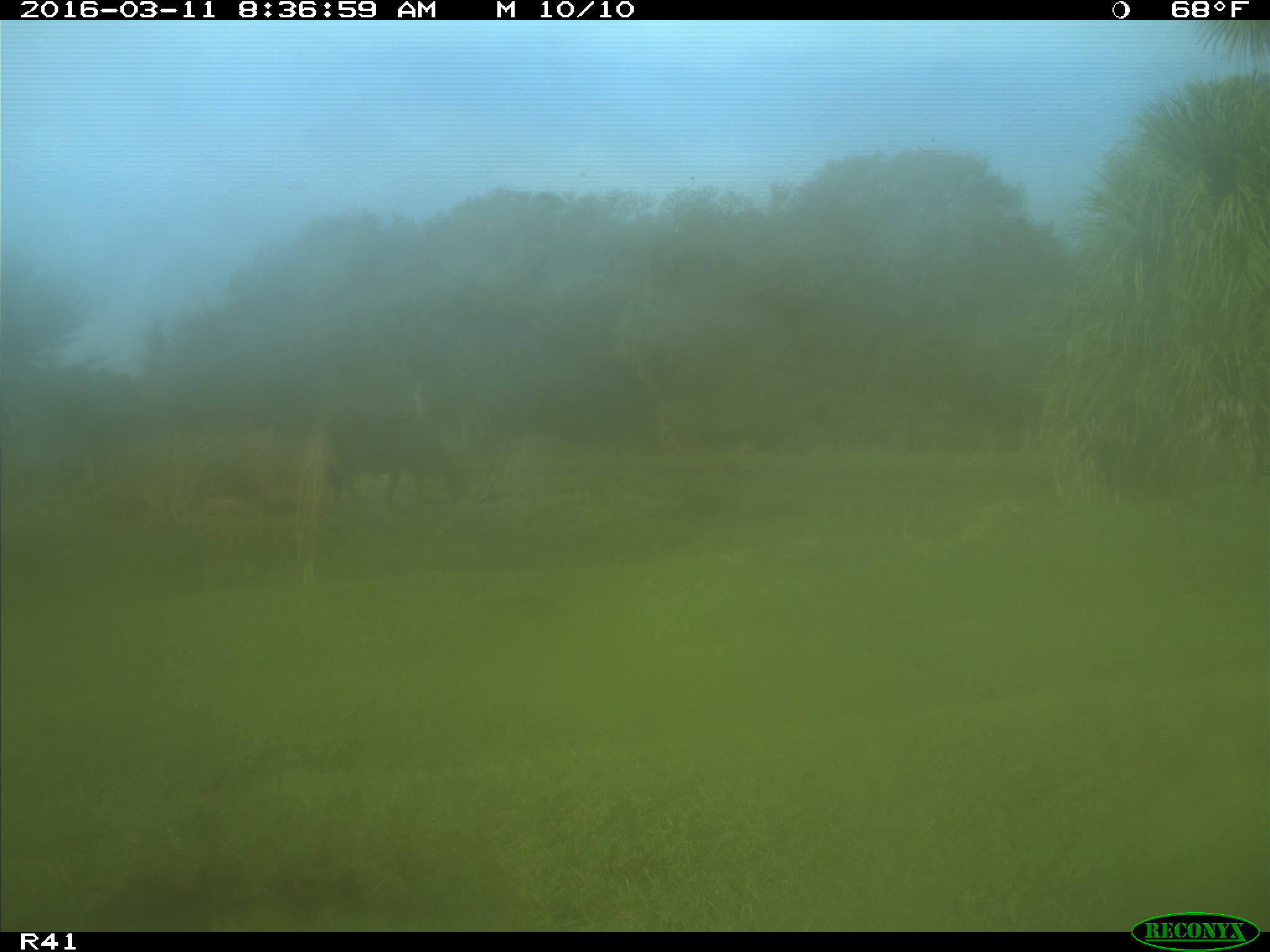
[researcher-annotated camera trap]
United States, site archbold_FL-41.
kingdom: Animalia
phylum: Chordata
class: Mammalia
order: Artiodactyla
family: Bovidae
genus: Bos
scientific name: Bos taurus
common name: domestic cow